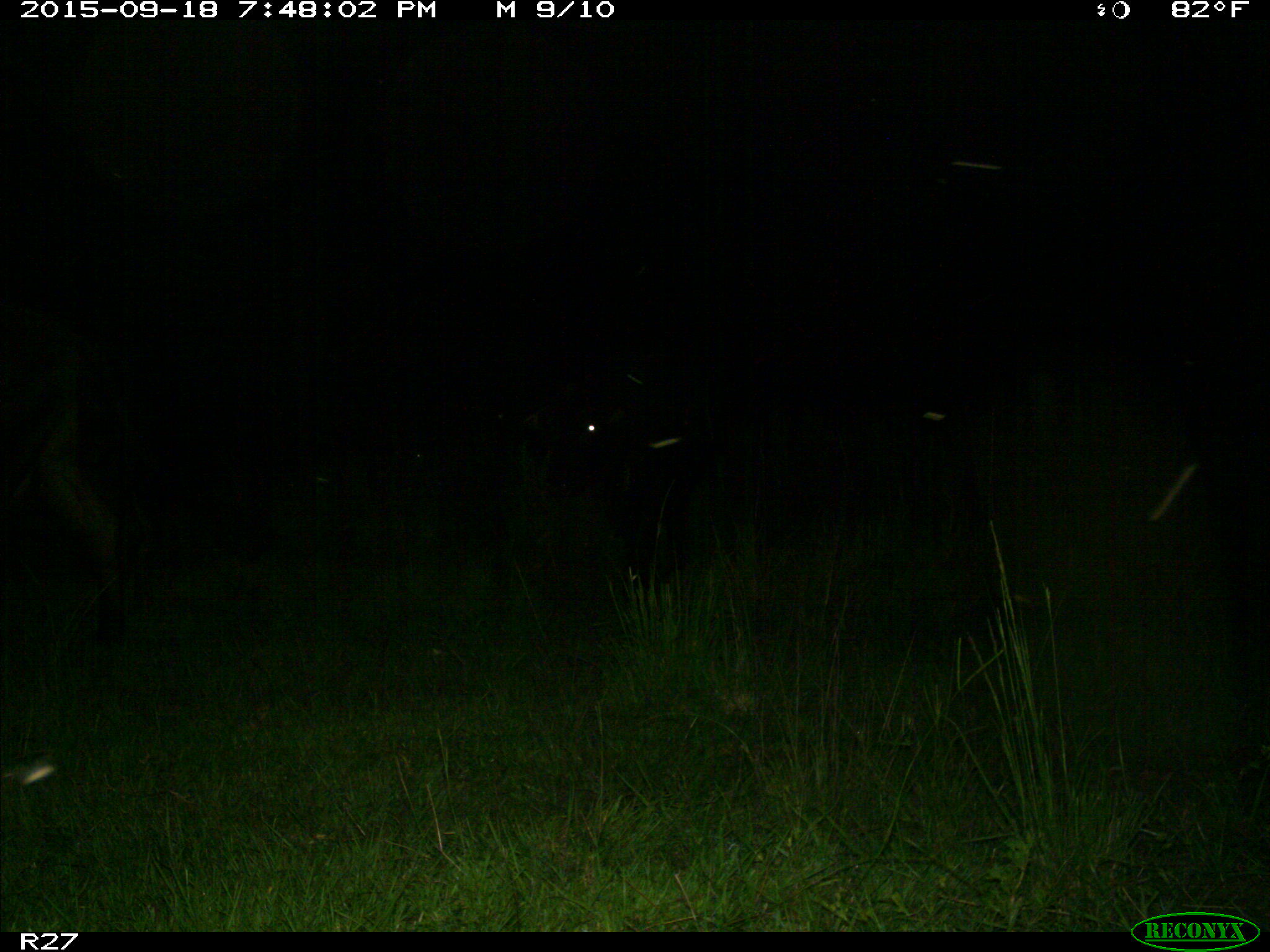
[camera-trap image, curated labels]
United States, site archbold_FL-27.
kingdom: Animalia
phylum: Chordata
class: Mammalia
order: Artiodactyla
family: Bovidae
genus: Bos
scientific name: Bos taurus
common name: domestic cow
Bos taurus (domestic cow).